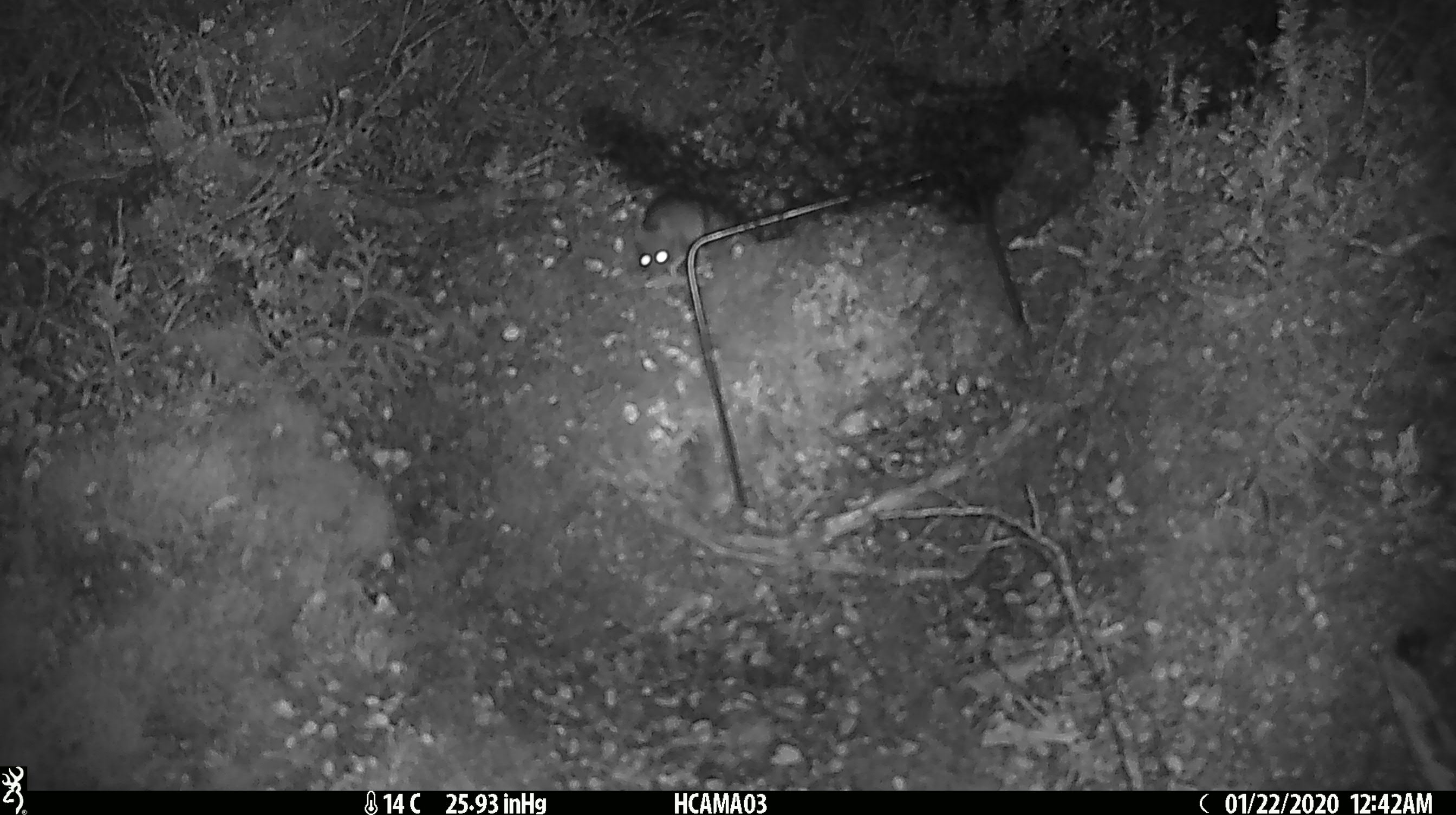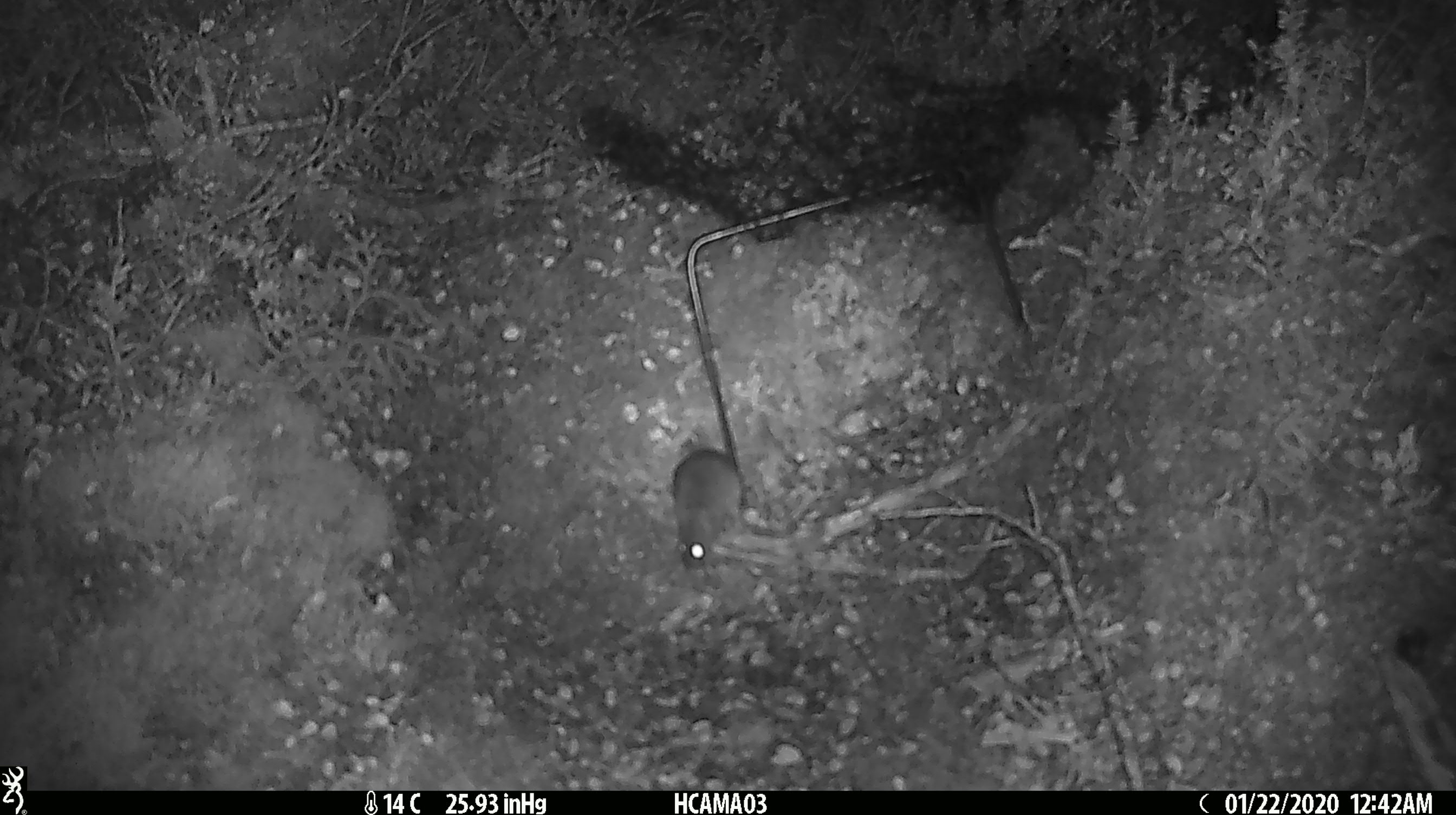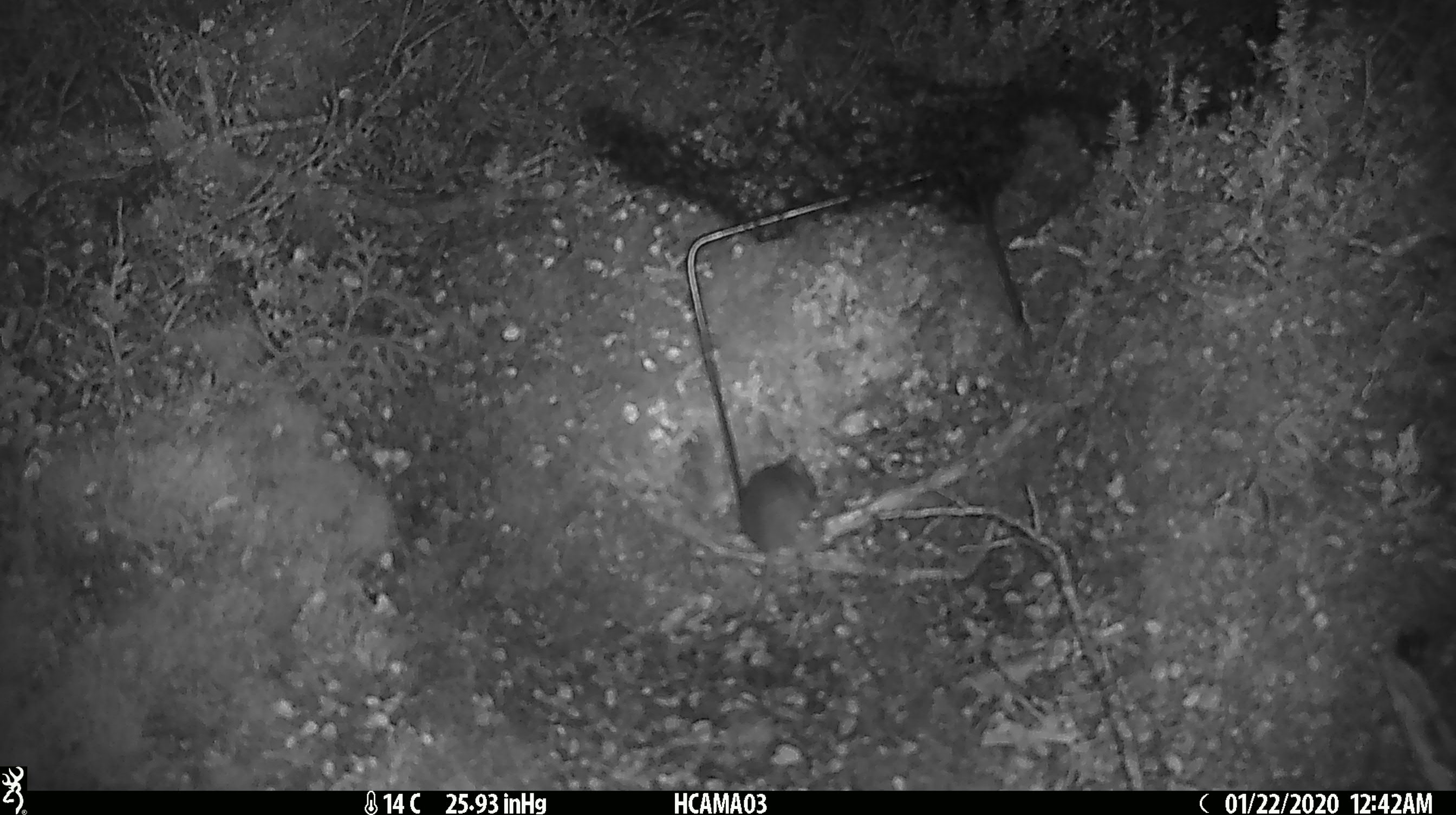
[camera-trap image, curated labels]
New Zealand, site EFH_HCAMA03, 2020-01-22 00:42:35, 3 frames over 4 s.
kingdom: Animalia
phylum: Chordata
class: Mammalia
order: Rodentia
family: Muridae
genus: Mus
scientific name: Mus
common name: mouse